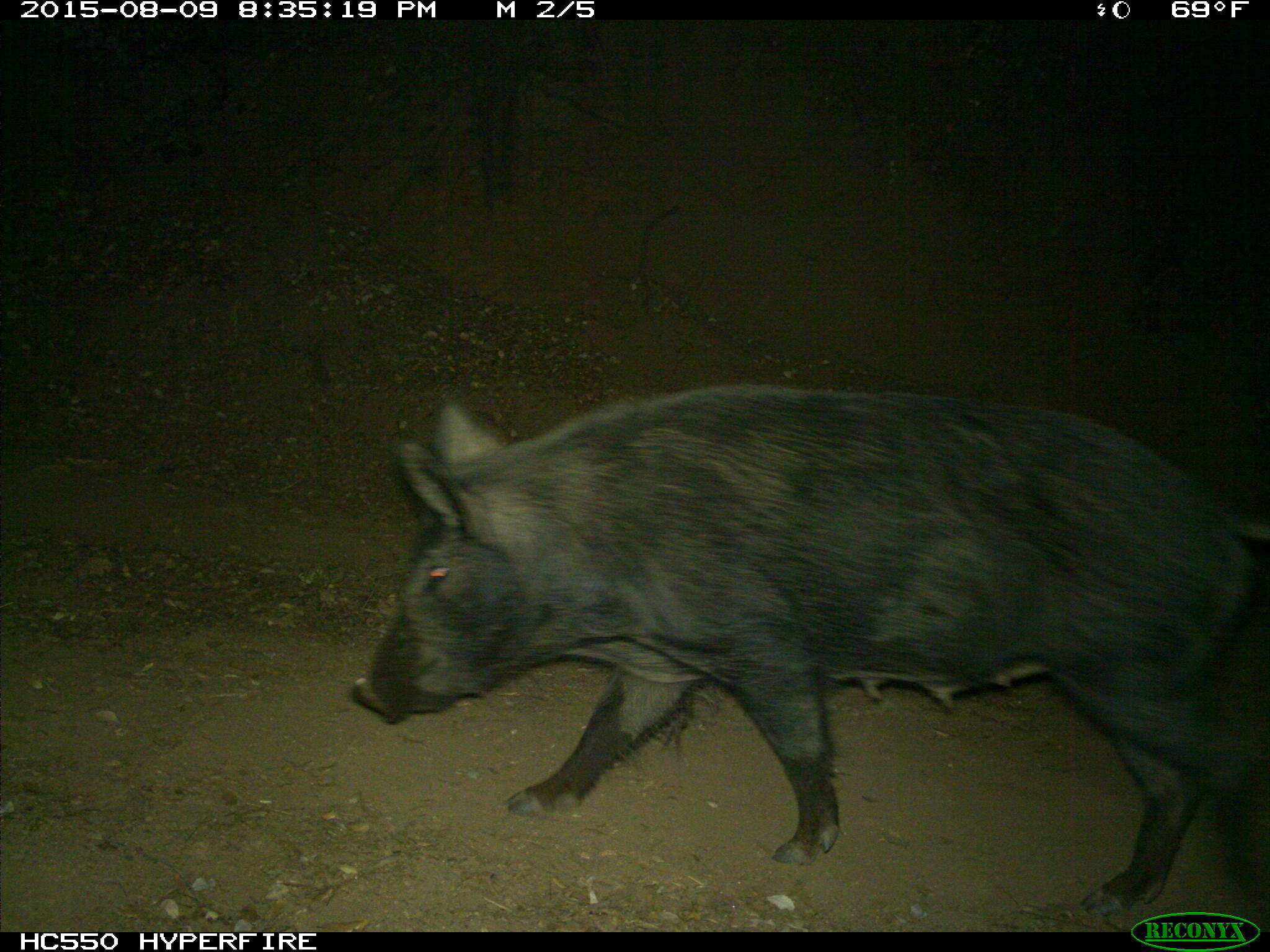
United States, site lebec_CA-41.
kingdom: Animalia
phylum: Chordata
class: Mammalia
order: Artiodactyla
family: Suidae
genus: Sus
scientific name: Sus scrofa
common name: wild boar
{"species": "Sus scrofa (wild boar)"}